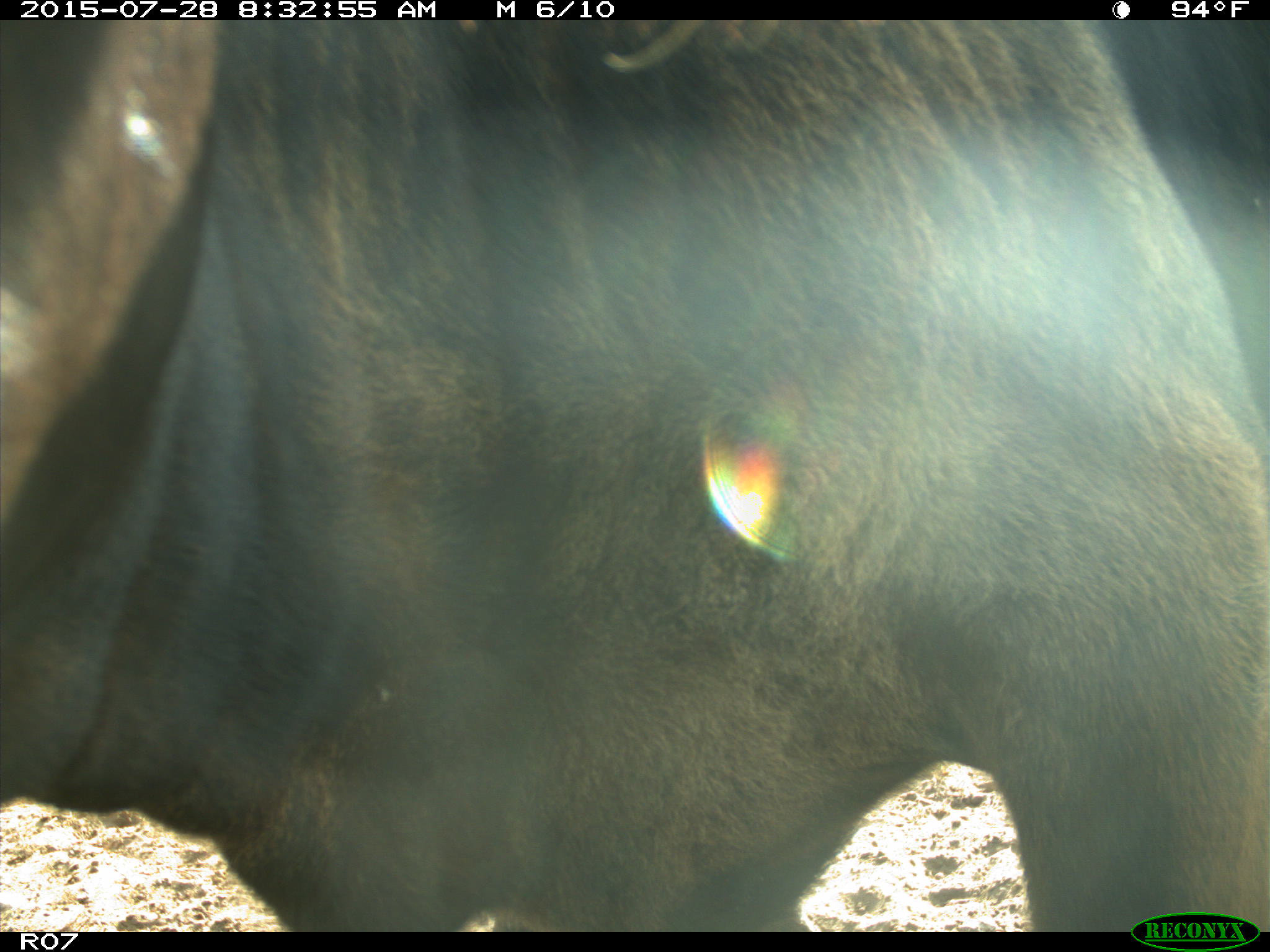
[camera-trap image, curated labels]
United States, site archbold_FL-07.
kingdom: Animalia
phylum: Chordata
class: Mammalia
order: Artiodactyla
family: Bovidae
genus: Bos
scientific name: Bos taurus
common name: domestic cow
Bos taurus (domestic cow).